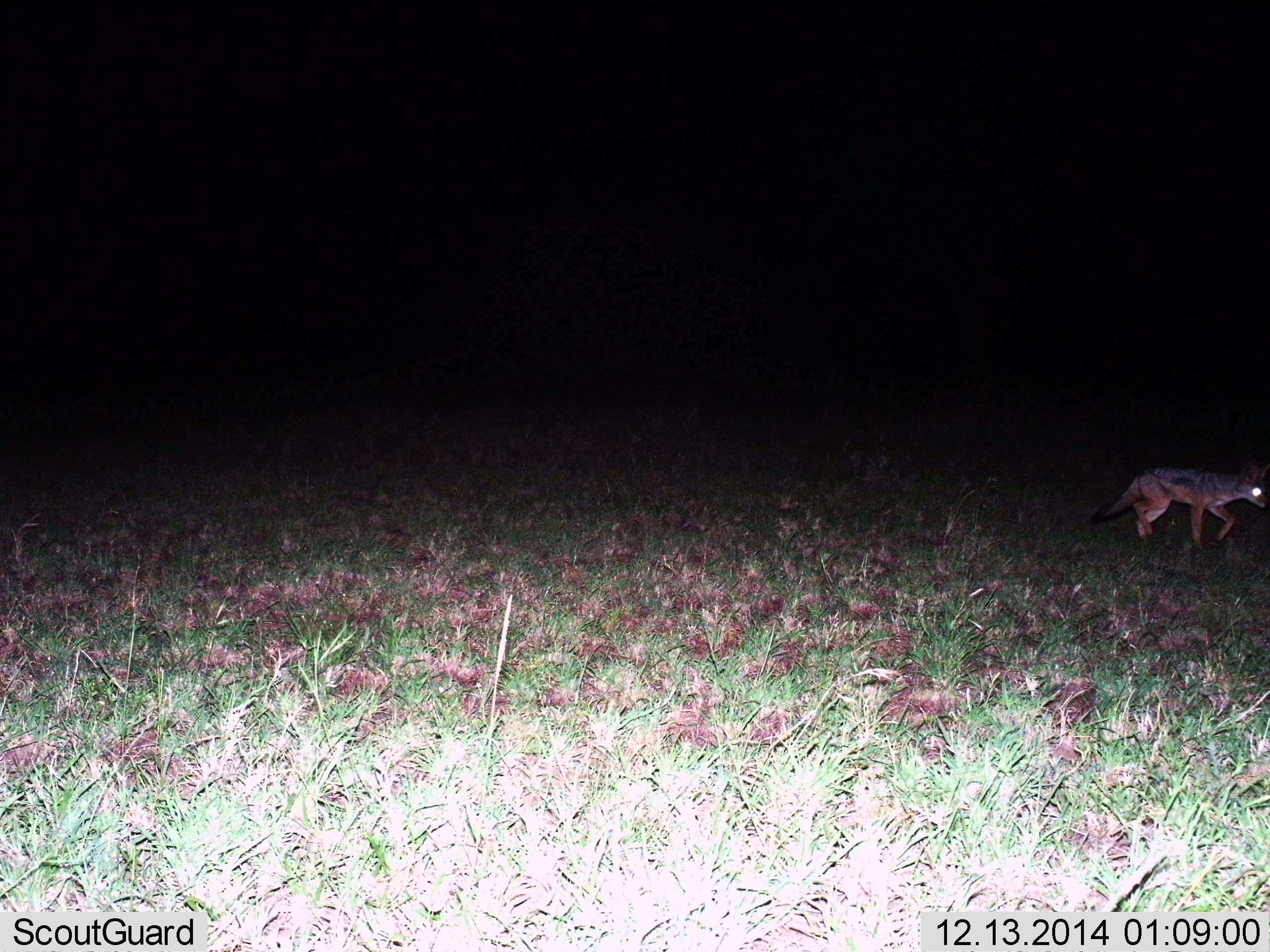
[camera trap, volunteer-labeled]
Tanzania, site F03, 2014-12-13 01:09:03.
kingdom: Animalia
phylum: Chordata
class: Mammalia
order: Carnivora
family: Canidae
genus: Lupulella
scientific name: Lupulella mesomelas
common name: black-backed jackal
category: jackal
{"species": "jackal (black-backed jackal) (Lupulella mesomelas)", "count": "1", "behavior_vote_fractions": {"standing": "0%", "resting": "0%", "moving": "100%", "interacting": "0%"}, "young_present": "0%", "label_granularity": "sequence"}